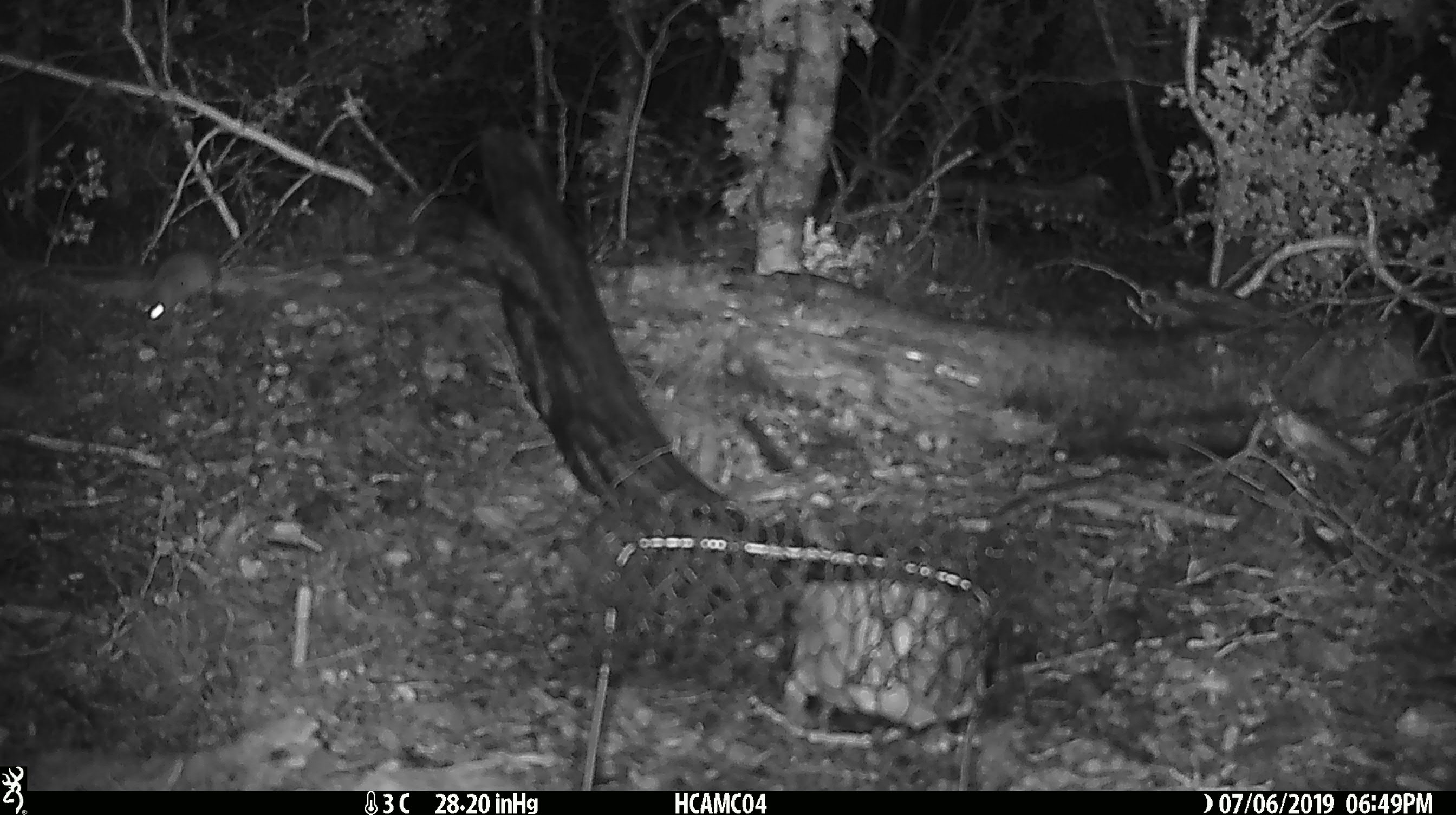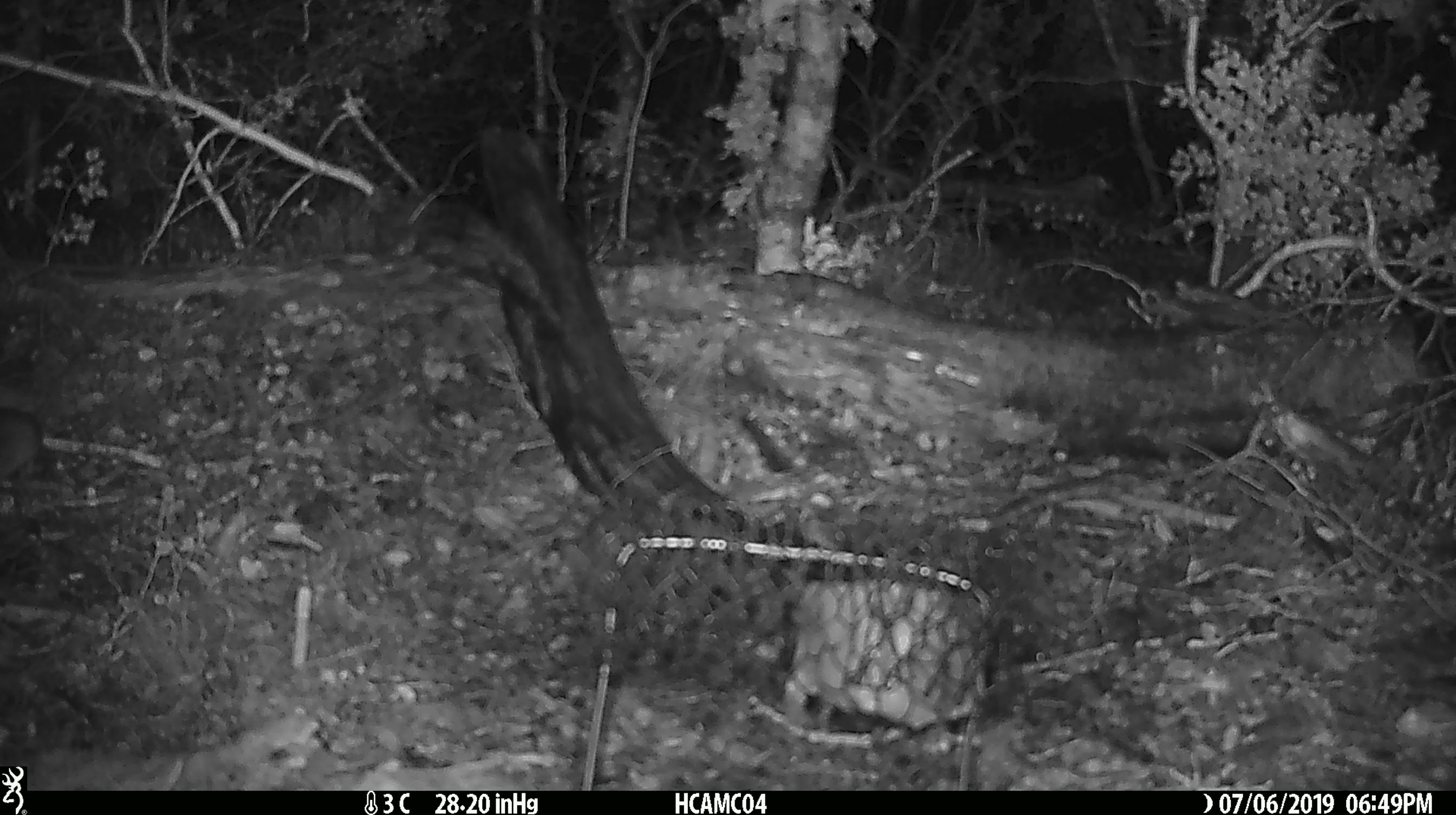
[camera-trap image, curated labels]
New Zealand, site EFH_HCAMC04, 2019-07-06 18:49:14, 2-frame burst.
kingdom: Animalia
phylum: Chordata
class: Mammalia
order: Rodentia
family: Muridae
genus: Mus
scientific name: Mus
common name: mouse